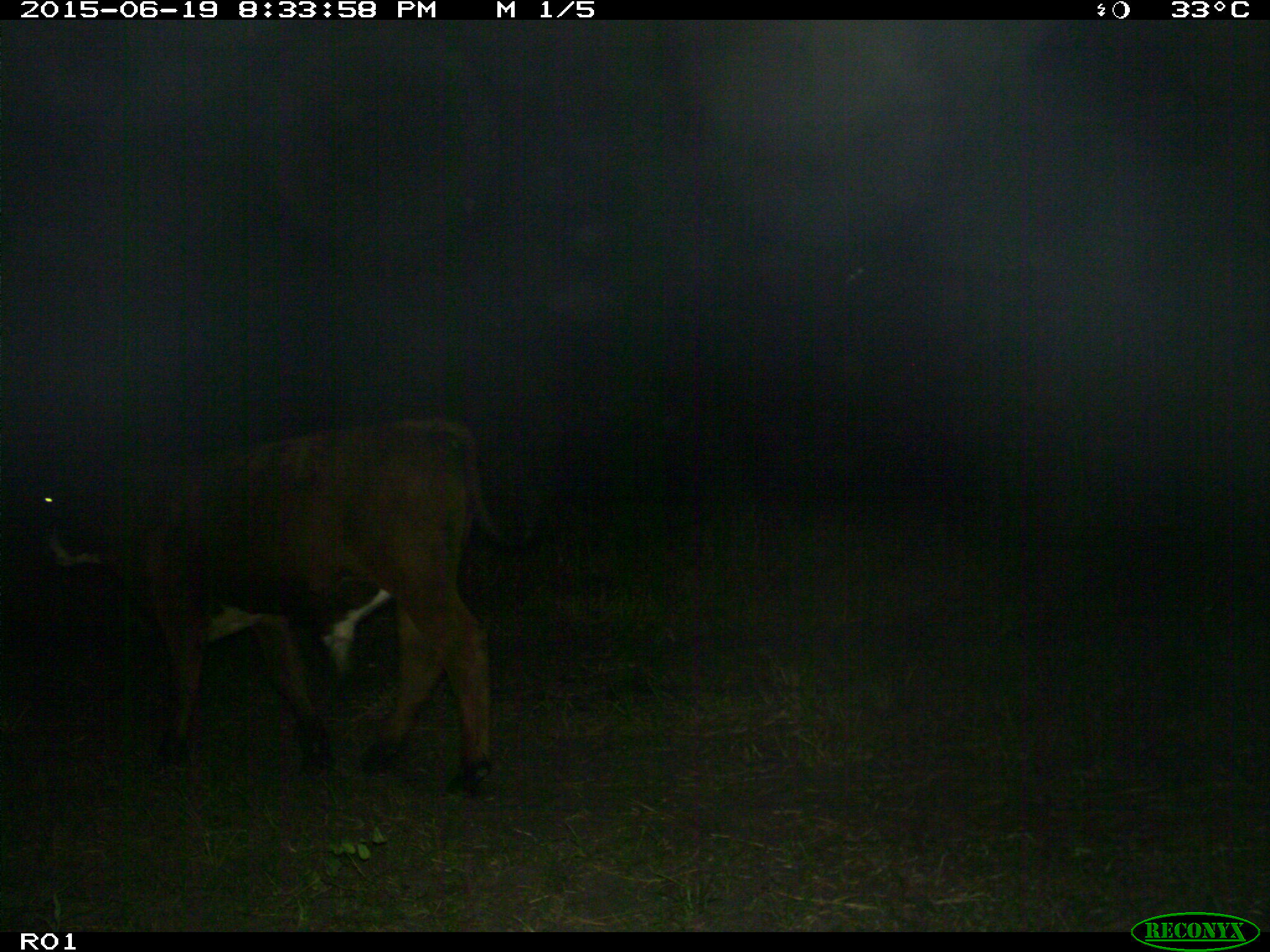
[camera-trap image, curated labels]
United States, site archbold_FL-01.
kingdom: Animalia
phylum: Chordata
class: Mammalia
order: Artiodactyla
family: Bovidae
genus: Bos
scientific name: Bos taurus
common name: domestic cow